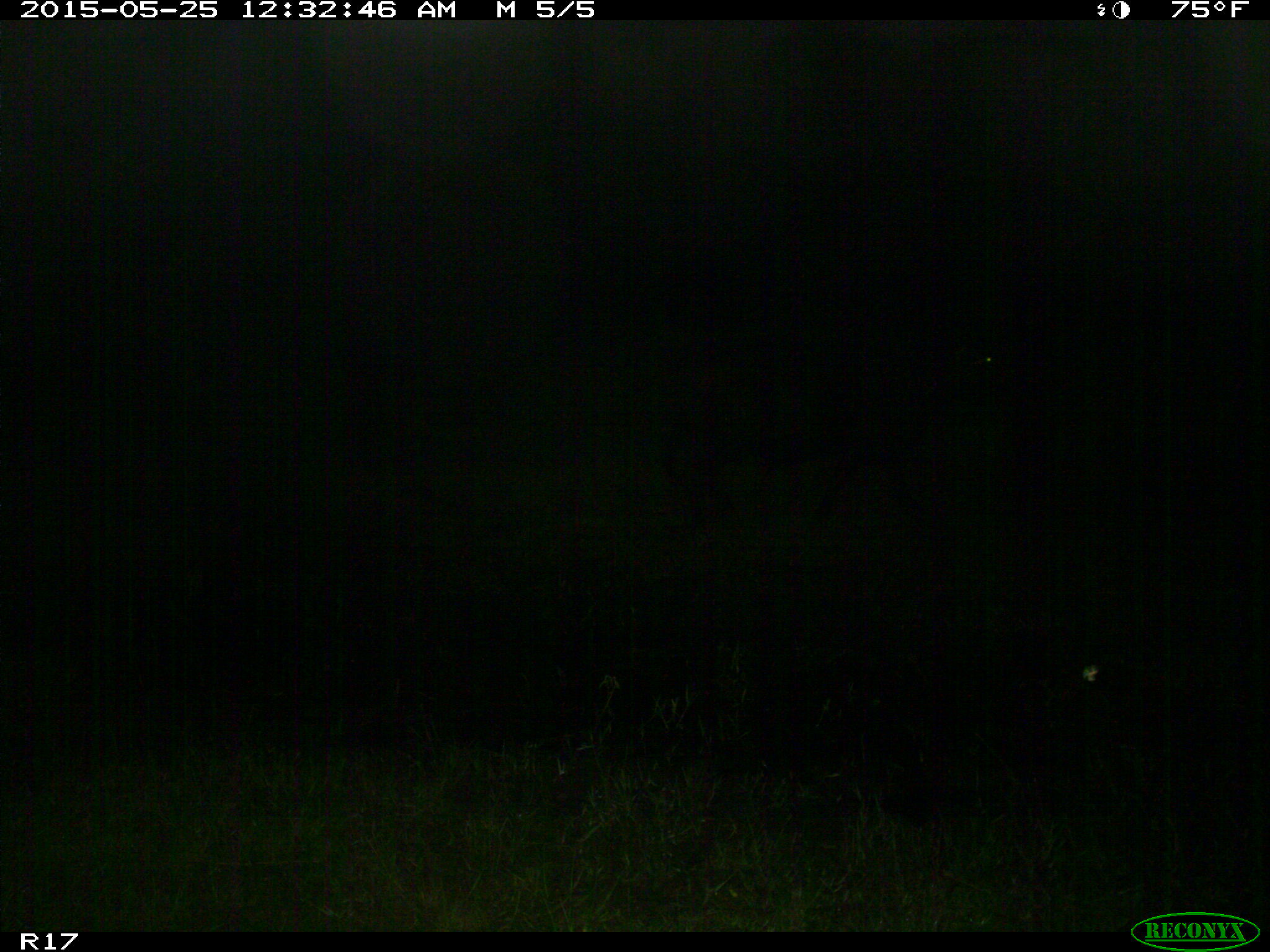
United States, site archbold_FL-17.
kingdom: Animalia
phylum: Chordata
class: Mammalia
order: Artiodactyla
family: Bovidae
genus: Bos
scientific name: Bos taurus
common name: domestic cow